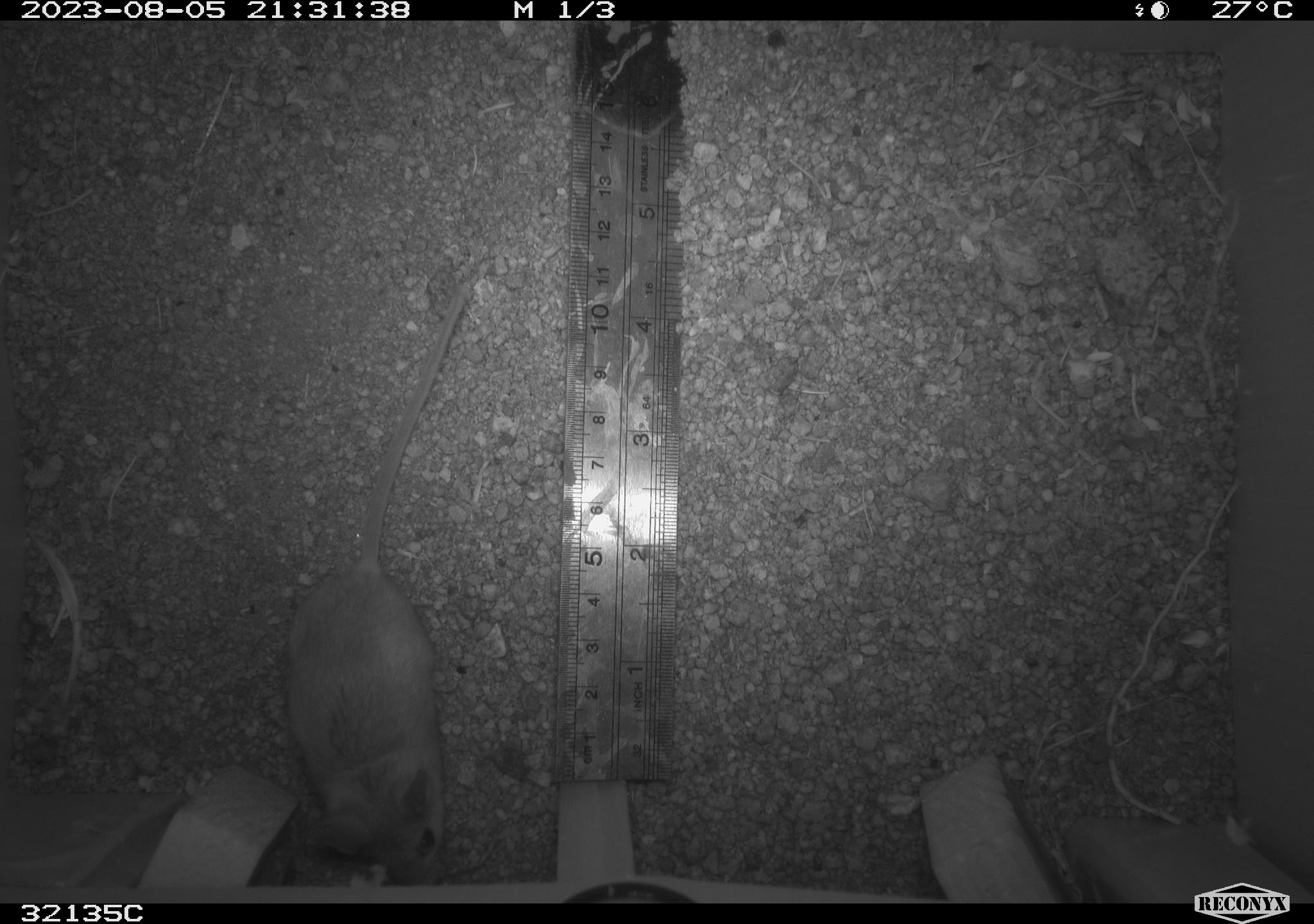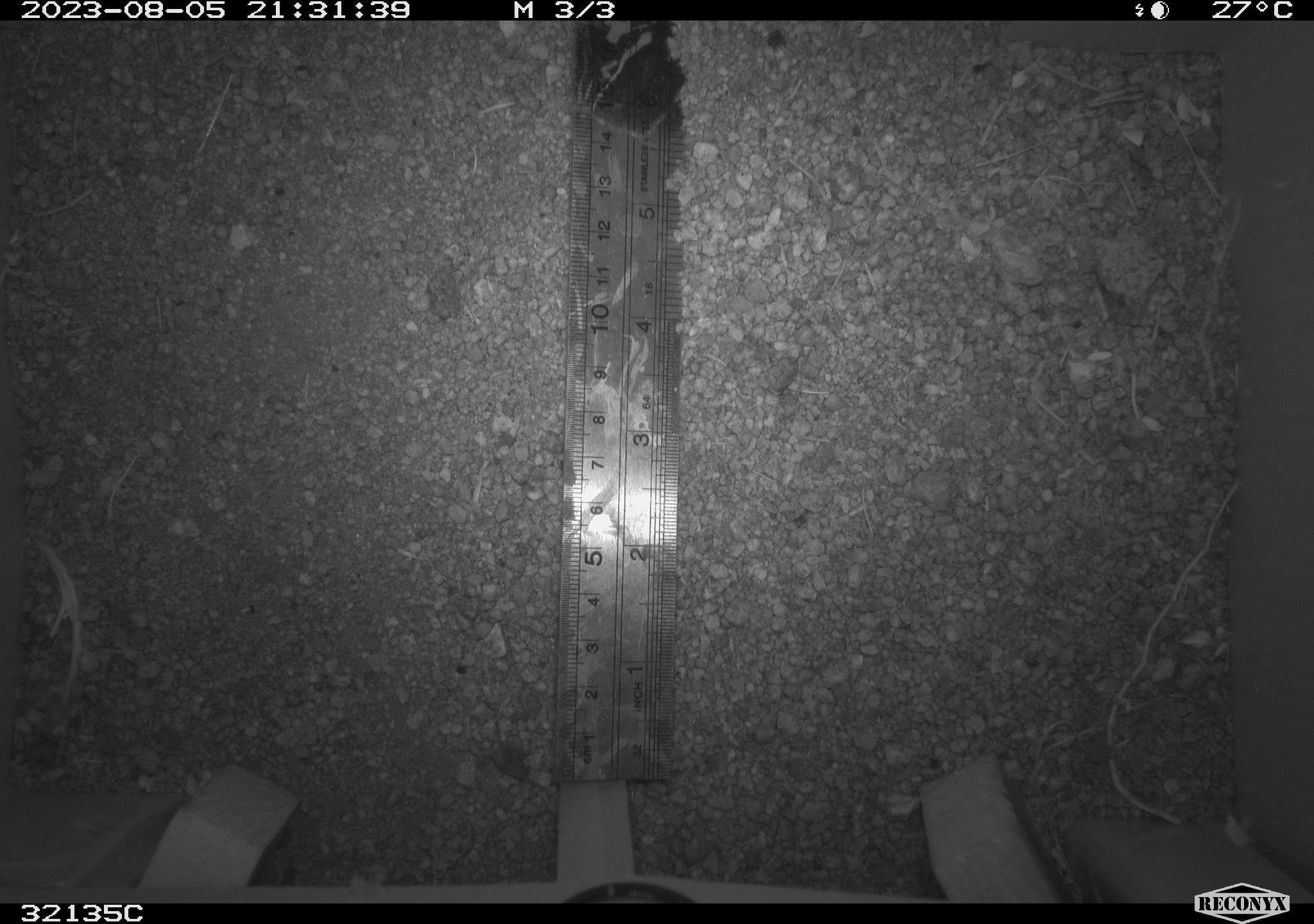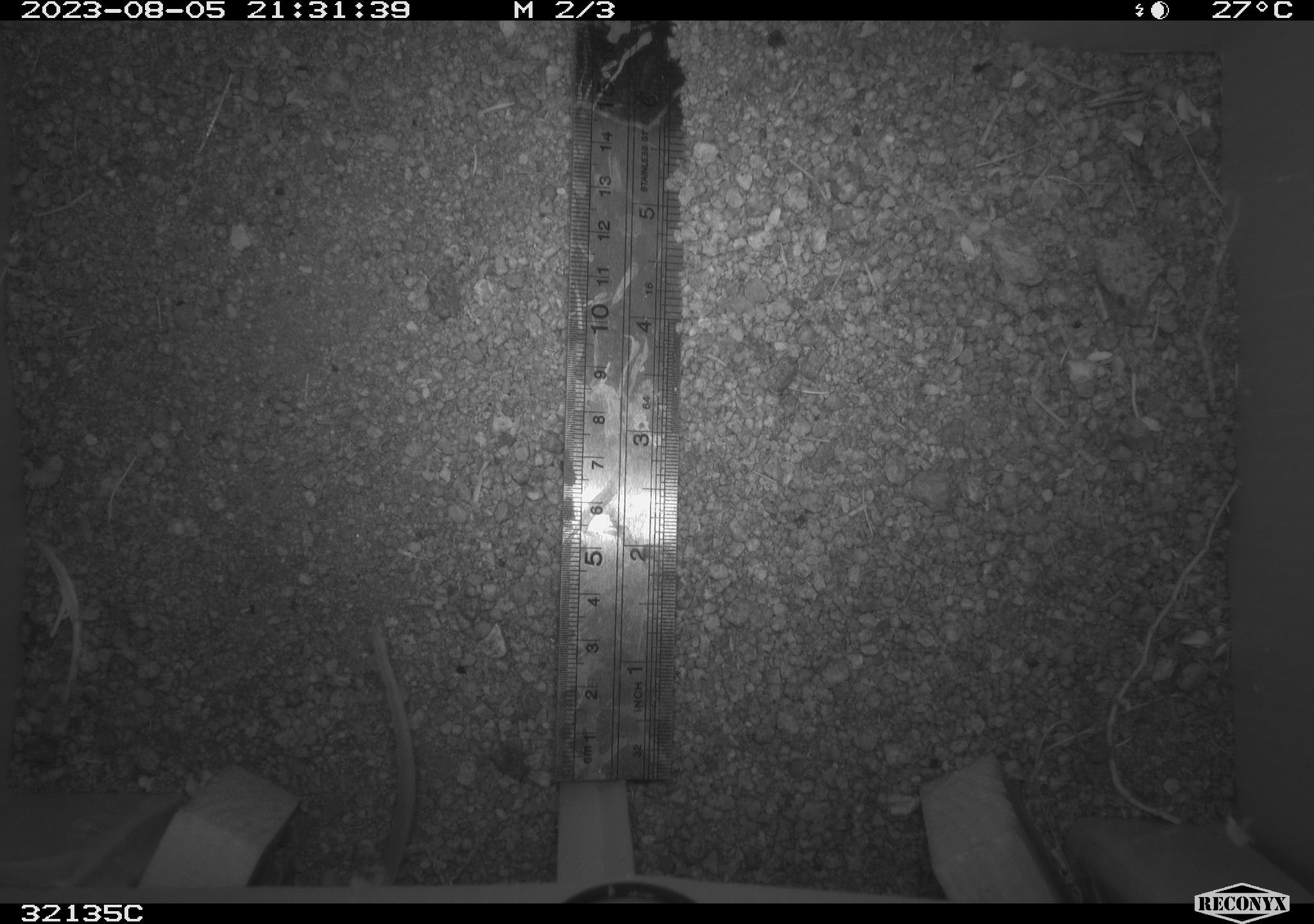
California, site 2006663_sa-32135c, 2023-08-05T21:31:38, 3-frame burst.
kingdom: Animalia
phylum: Chordata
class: Mammalia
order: Rodentia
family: Cricetidae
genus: Peromyscus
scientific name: Peromyscus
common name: deer mice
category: peromyscus species